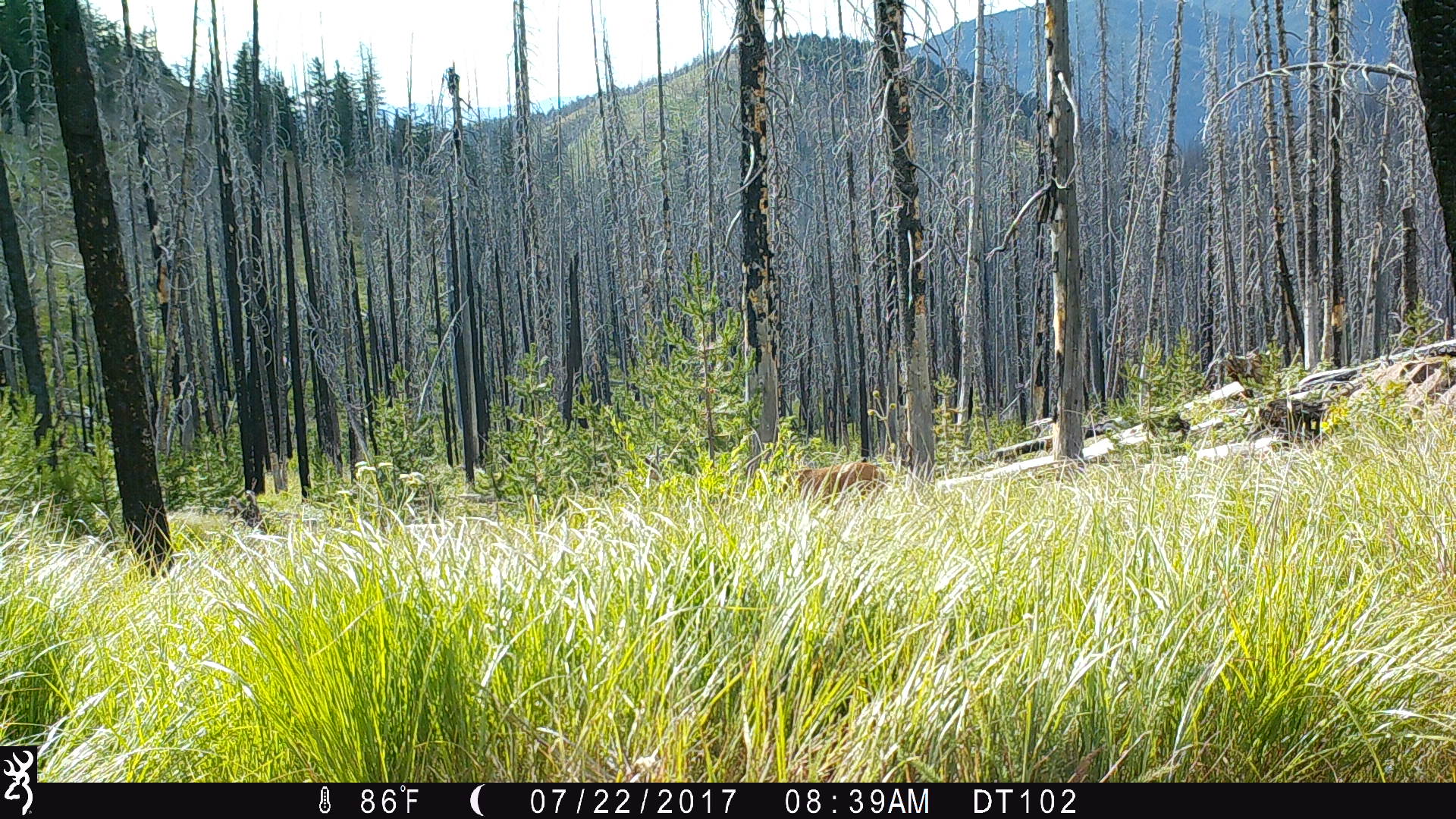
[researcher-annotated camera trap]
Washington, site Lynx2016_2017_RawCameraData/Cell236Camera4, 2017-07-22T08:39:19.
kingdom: Animalia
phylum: Chordata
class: Mammalia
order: Artiodactyla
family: Cervidae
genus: Odocoileus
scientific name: Odocoileus hemionus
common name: mule deer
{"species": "Odocoileus hemionus (mule deer)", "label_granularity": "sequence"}